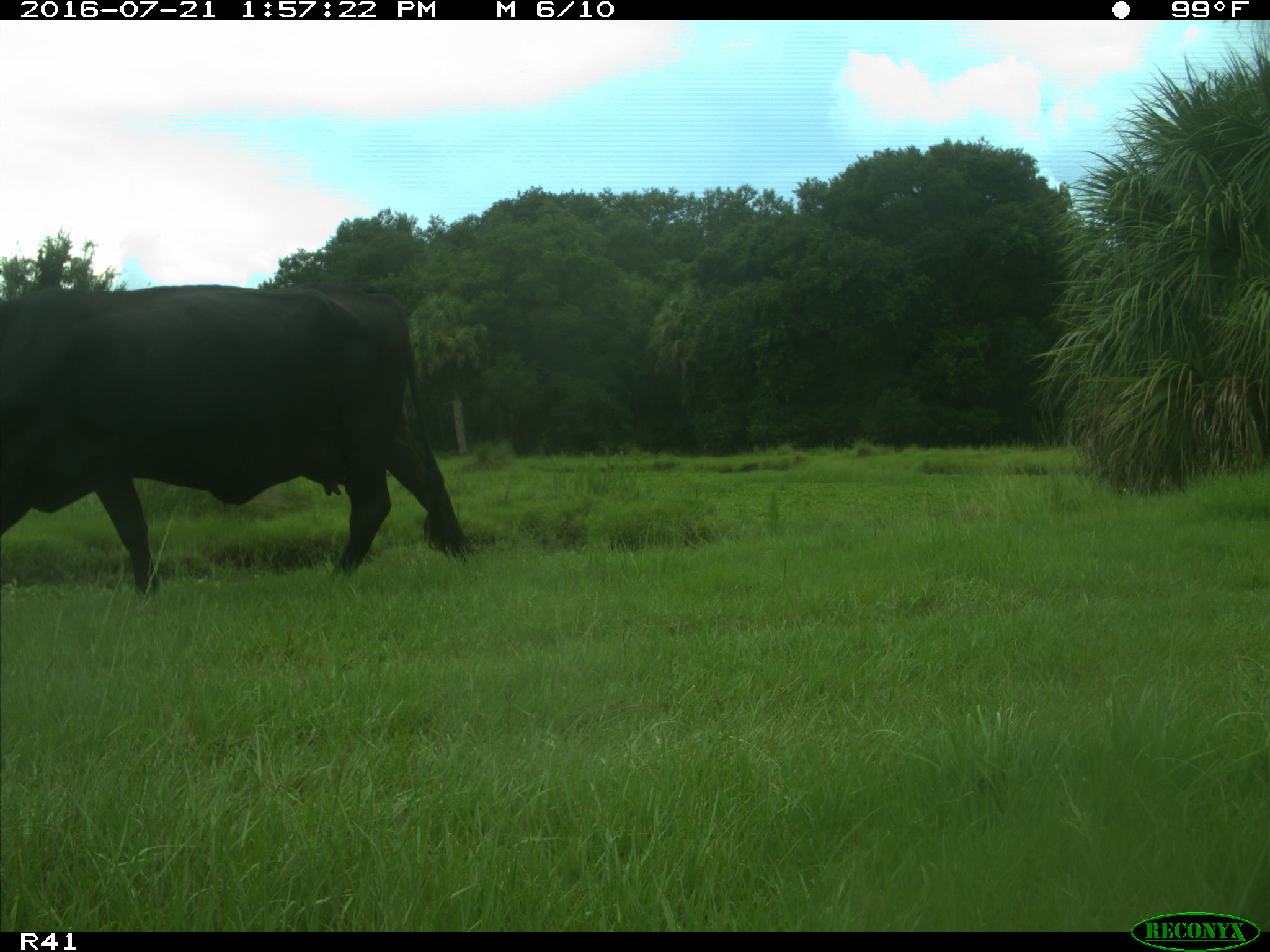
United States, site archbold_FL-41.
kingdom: Animalia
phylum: Chordata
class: Mammalia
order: Artiodactyla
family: Bovidae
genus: Bos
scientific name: Bos taurus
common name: domestic cow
Bos taurus (domestic cow).